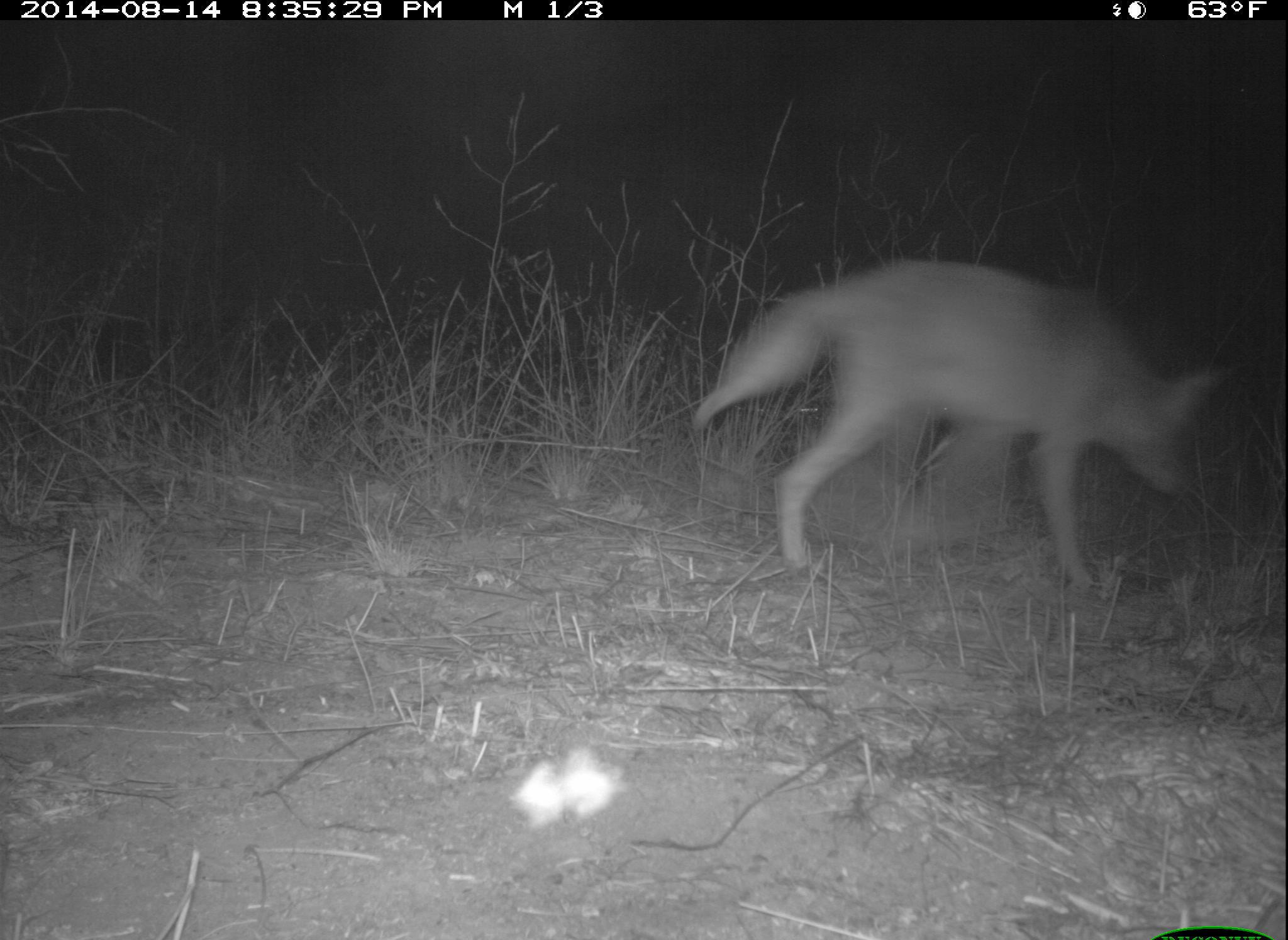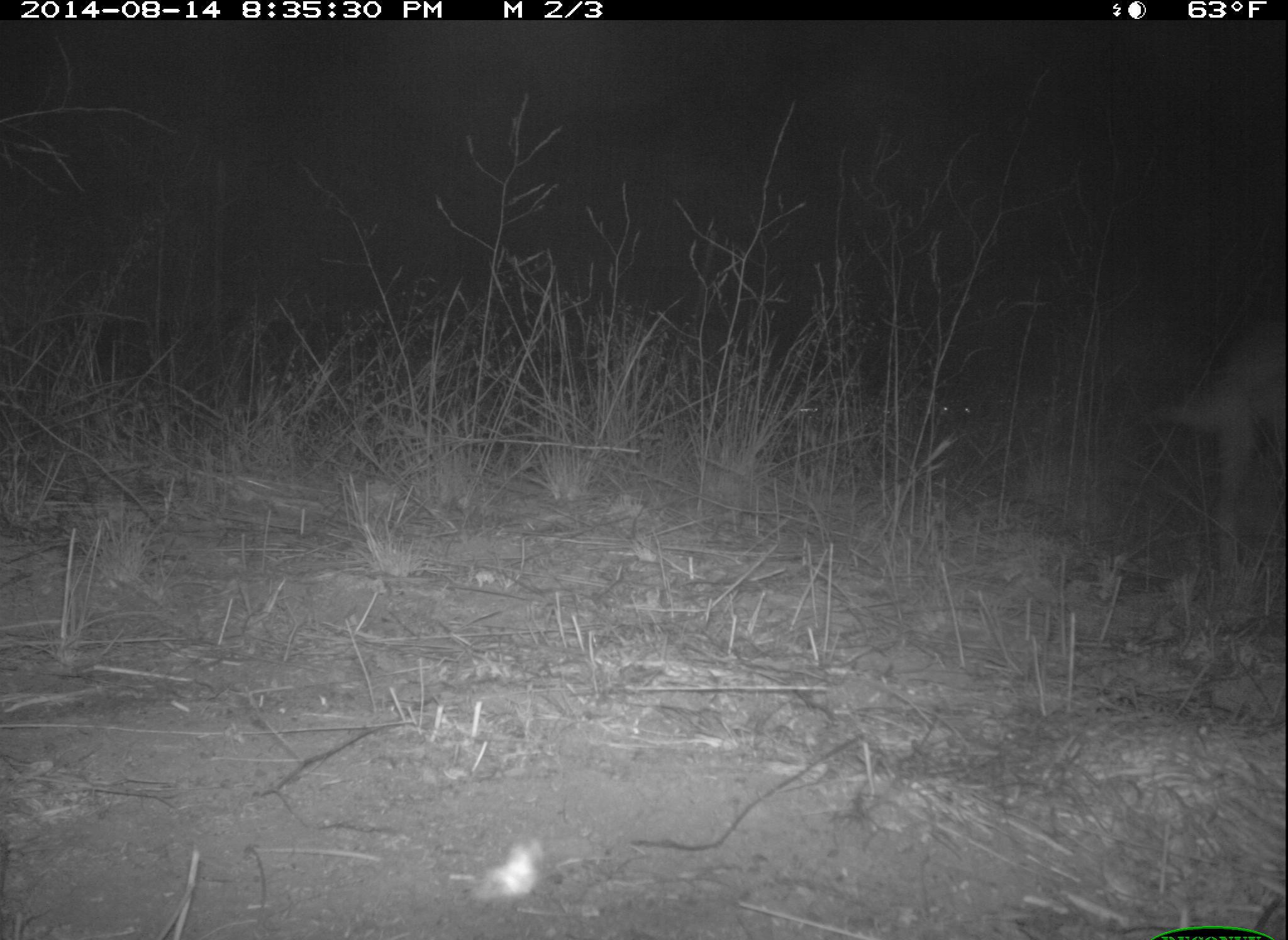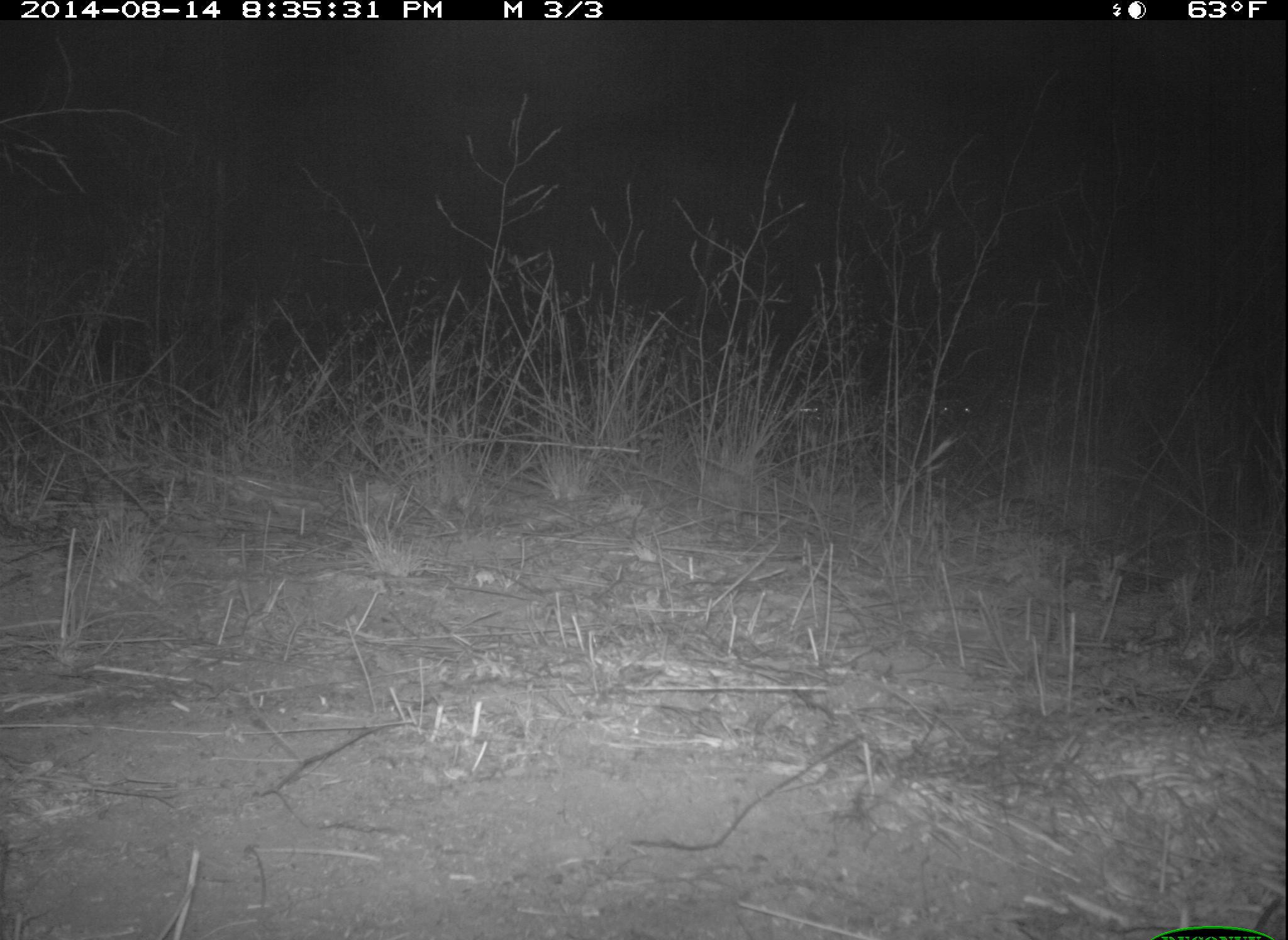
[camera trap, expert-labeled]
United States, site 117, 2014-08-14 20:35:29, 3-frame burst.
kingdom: Animalia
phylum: Chordata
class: Mammalia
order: Carnivora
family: Canidae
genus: Canis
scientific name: Canis latrans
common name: coyote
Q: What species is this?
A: Coyote (Canis latrans).